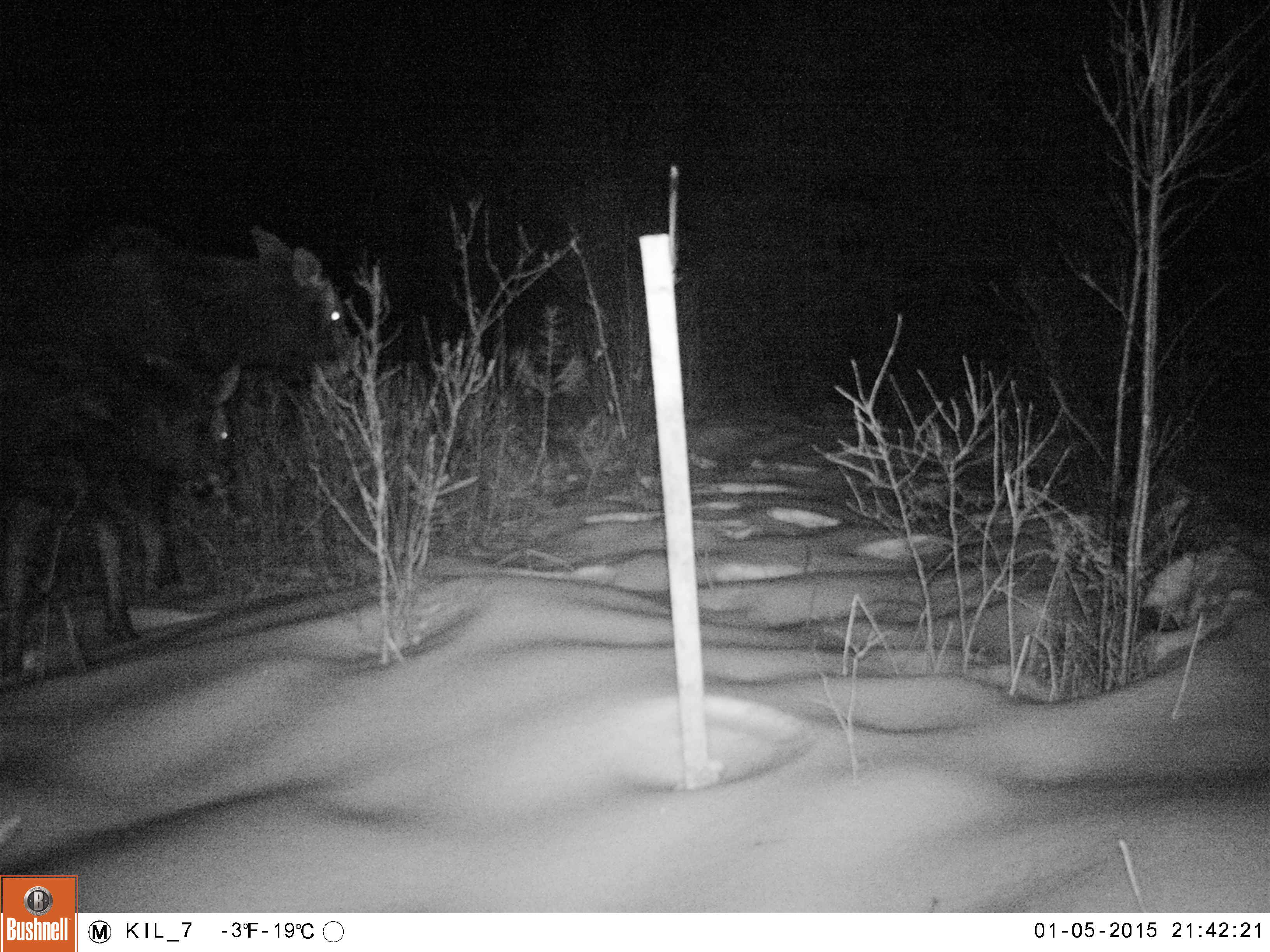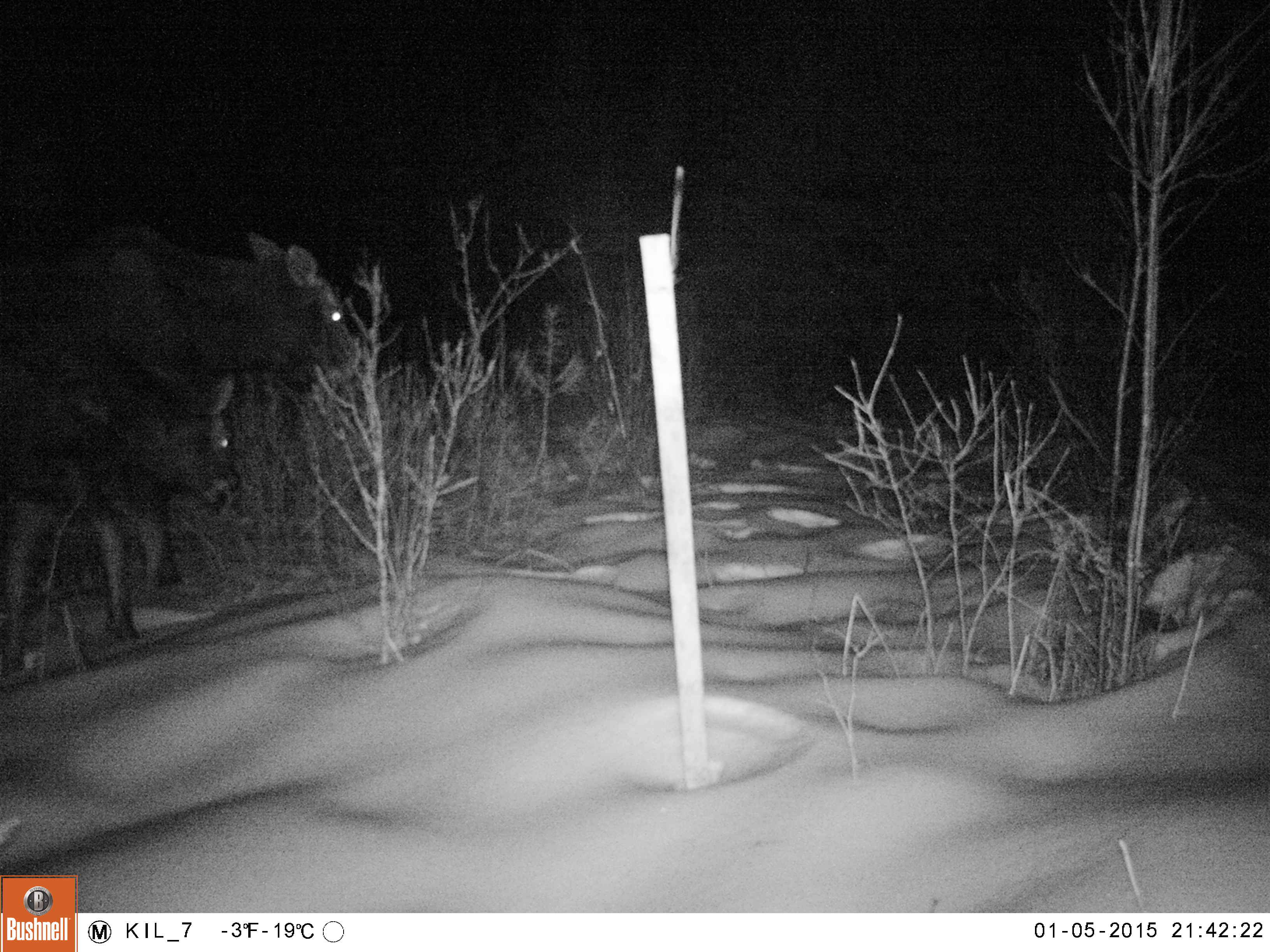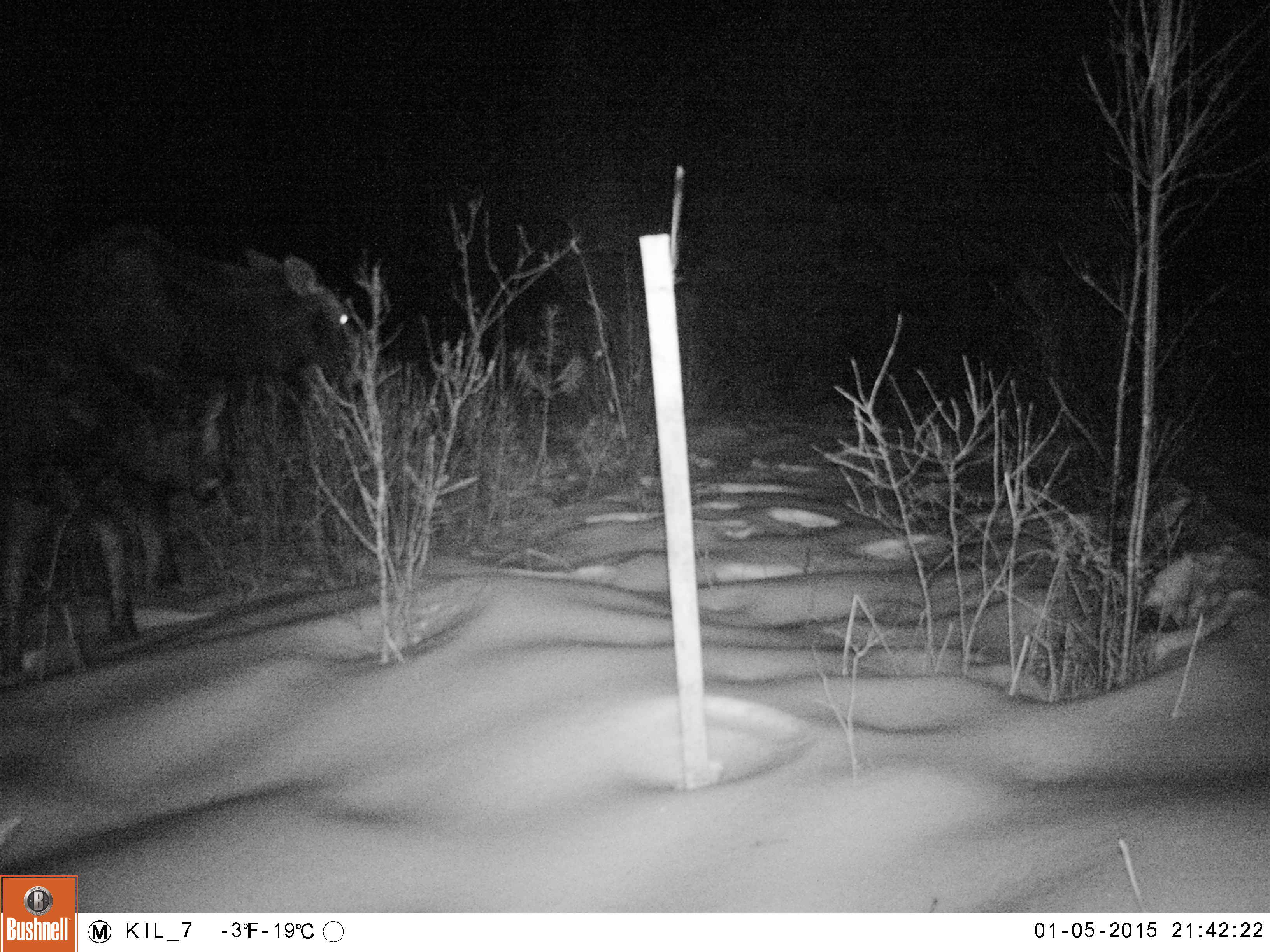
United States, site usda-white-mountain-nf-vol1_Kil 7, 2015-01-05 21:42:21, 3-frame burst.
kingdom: Animalia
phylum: Chordata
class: Mammalia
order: Artiodactyla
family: Cervidae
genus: Alces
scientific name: Alces alces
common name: moose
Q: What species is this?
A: Moose (Alces alces).